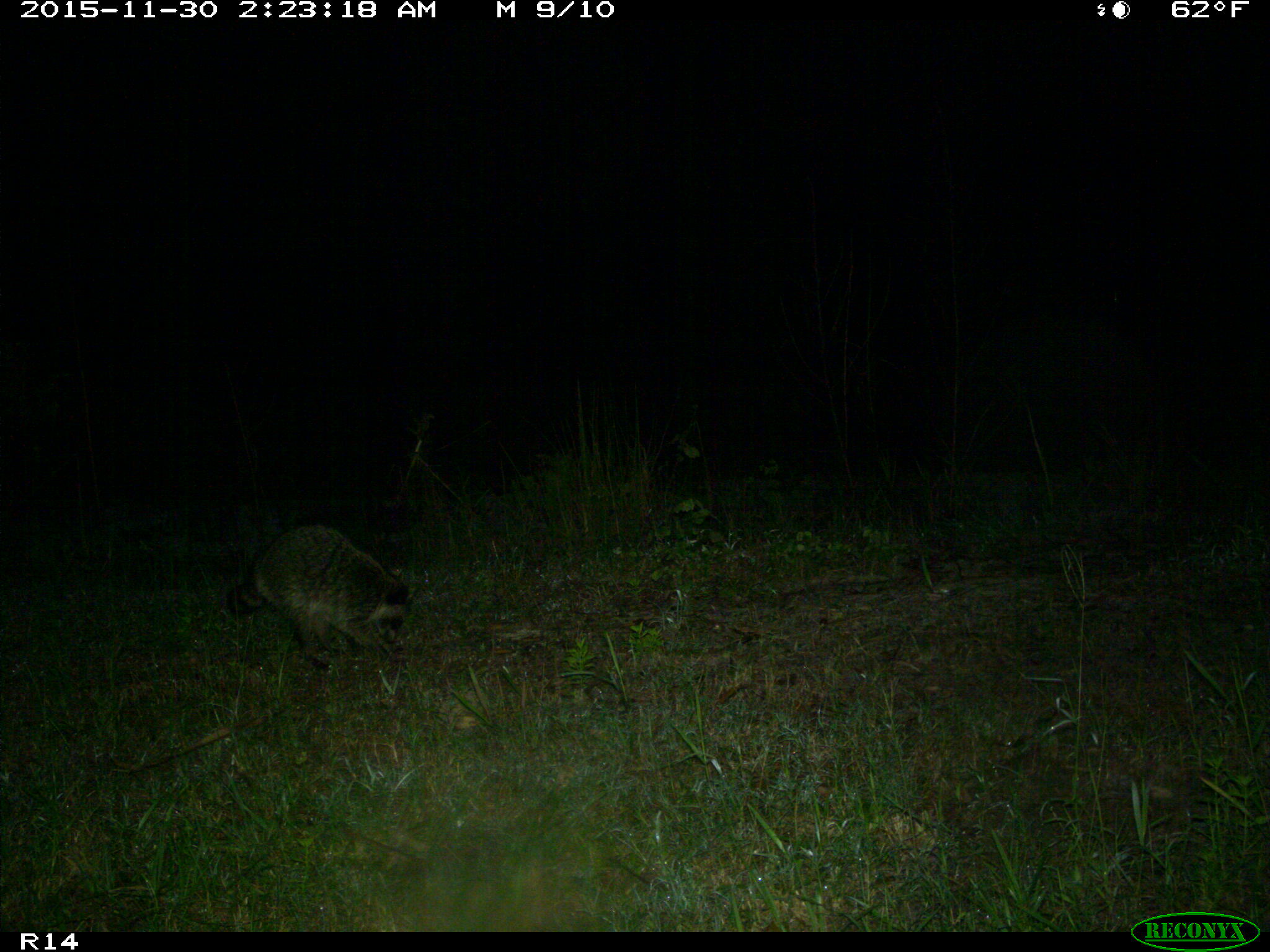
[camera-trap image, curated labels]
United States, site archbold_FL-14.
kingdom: Animalia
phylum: Chordata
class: Mammalia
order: Carnivora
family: Procyonidae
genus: Procyon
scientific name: Procyon lotor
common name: common raccoon